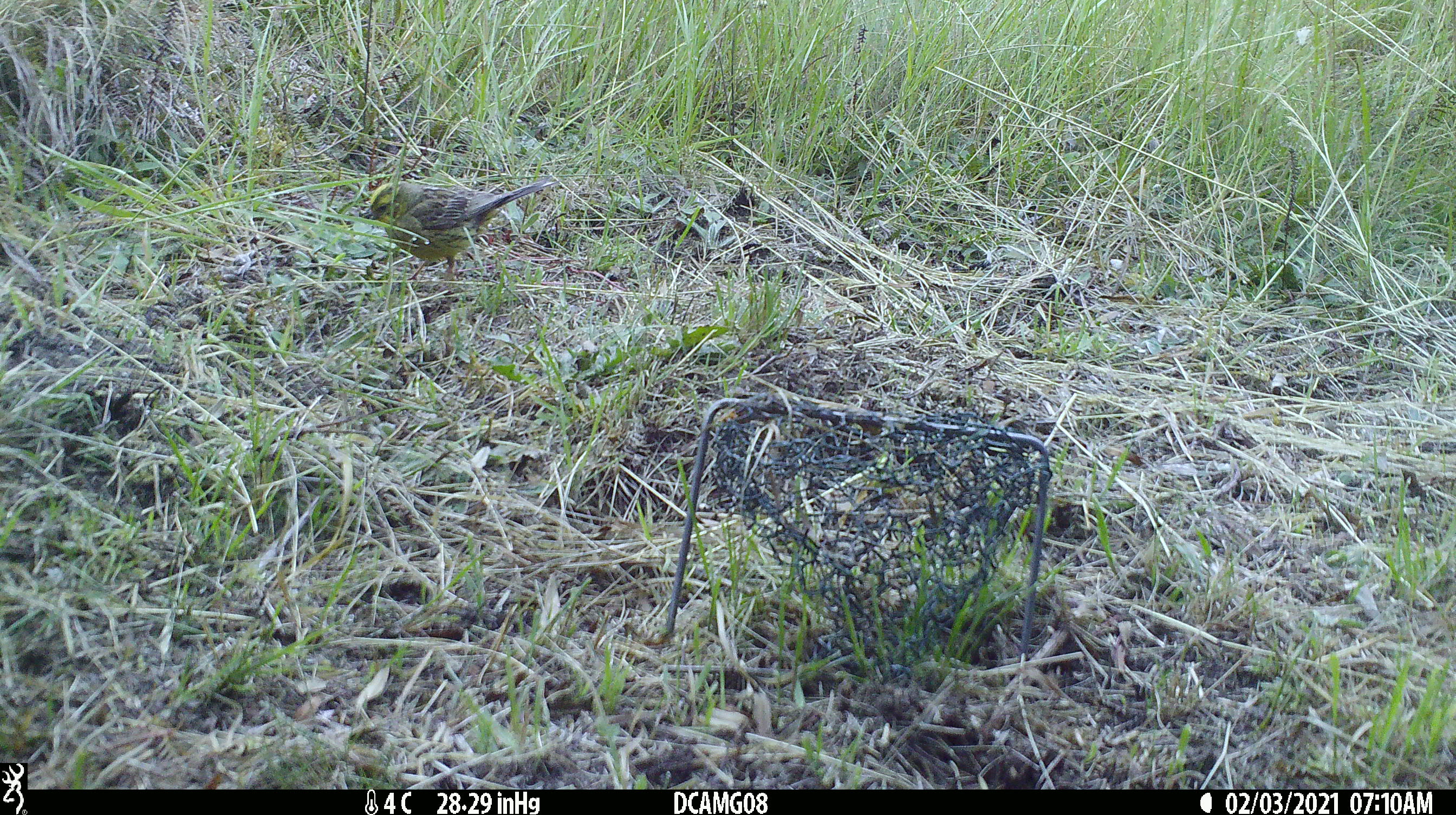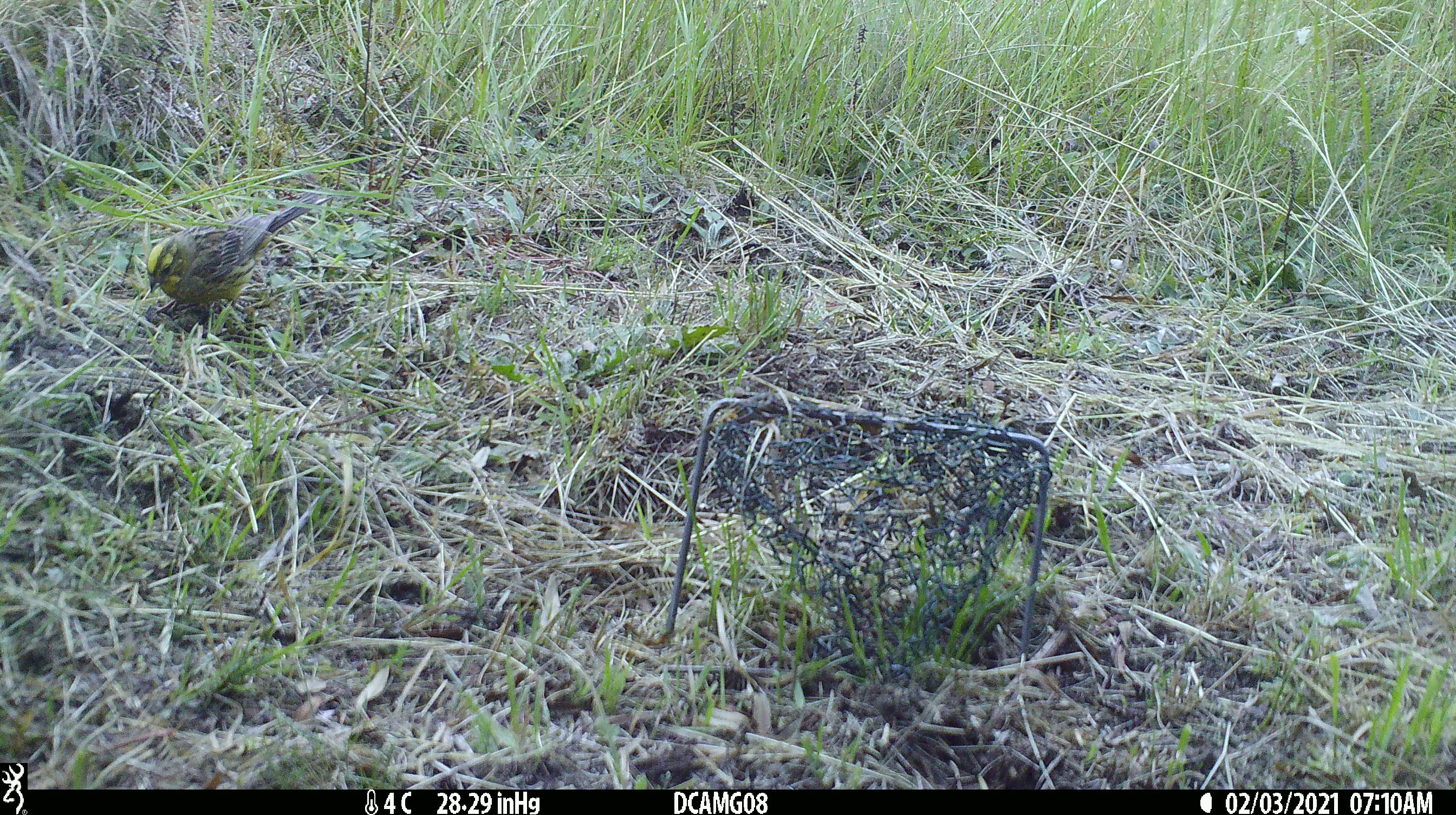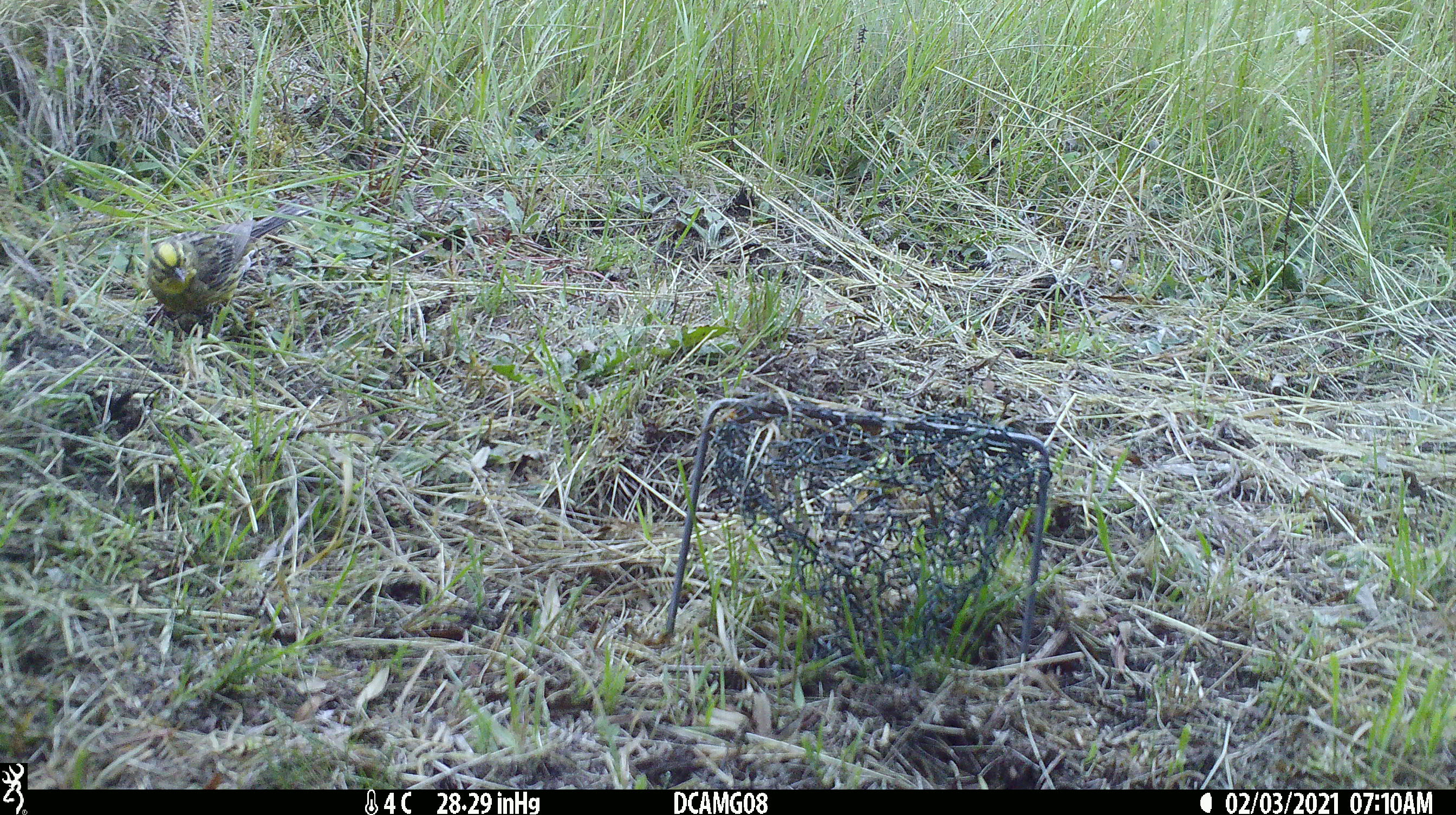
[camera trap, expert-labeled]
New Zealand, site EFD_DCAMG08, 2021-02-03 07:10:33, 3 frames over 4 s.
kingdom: Animalia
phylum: Chordata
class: Aves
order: Passeriformes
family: Emberizidae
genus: Emberiza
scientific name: Emberiza citrinella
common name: yellowhammer